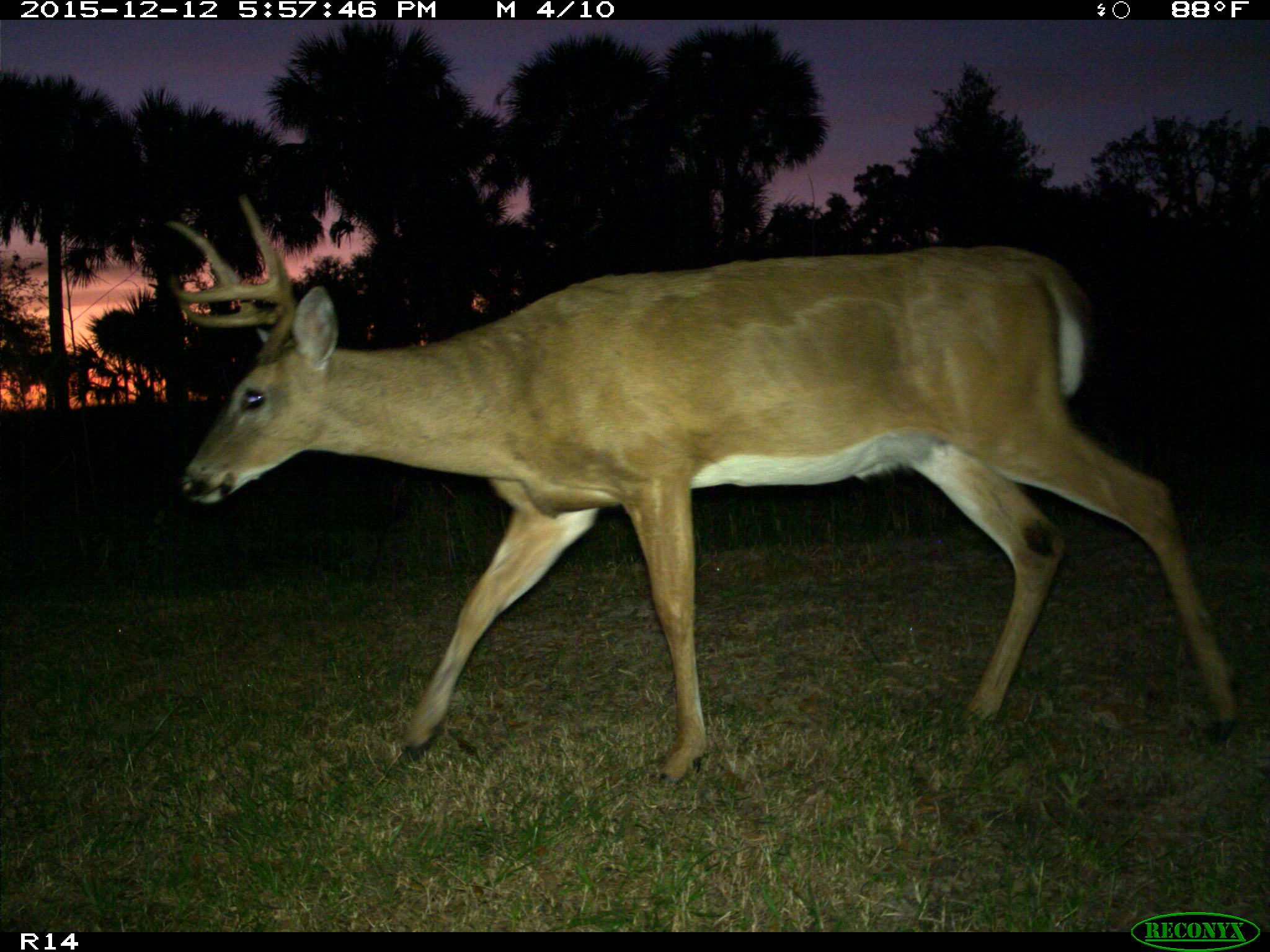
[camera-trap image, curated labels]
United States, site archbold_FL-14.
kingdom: Animalia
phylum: Chordata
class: Mammalia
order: Artiodactyla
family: Cervidae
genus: Odocoileus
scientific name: Odocoileus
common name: deer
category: unidentified deer